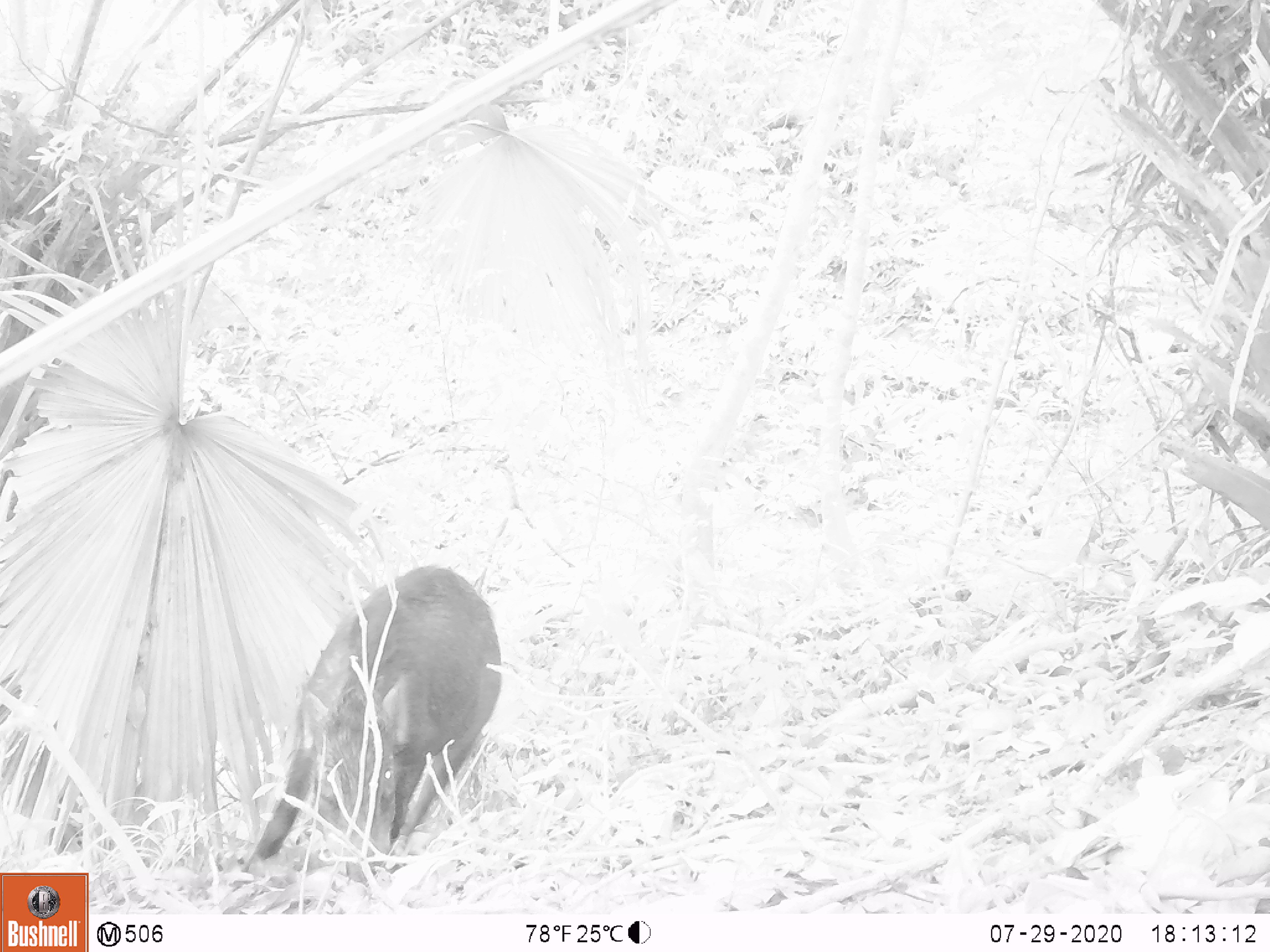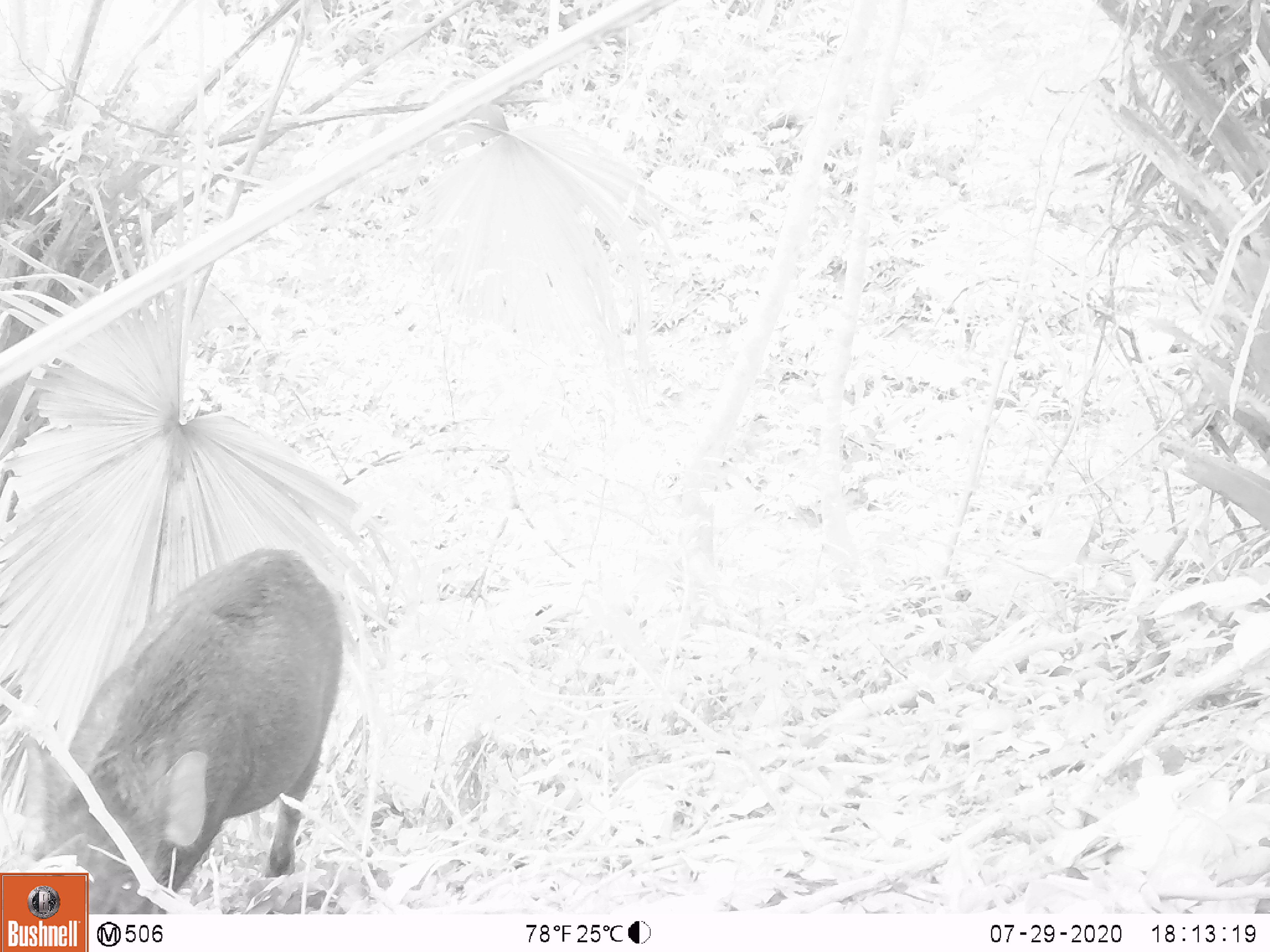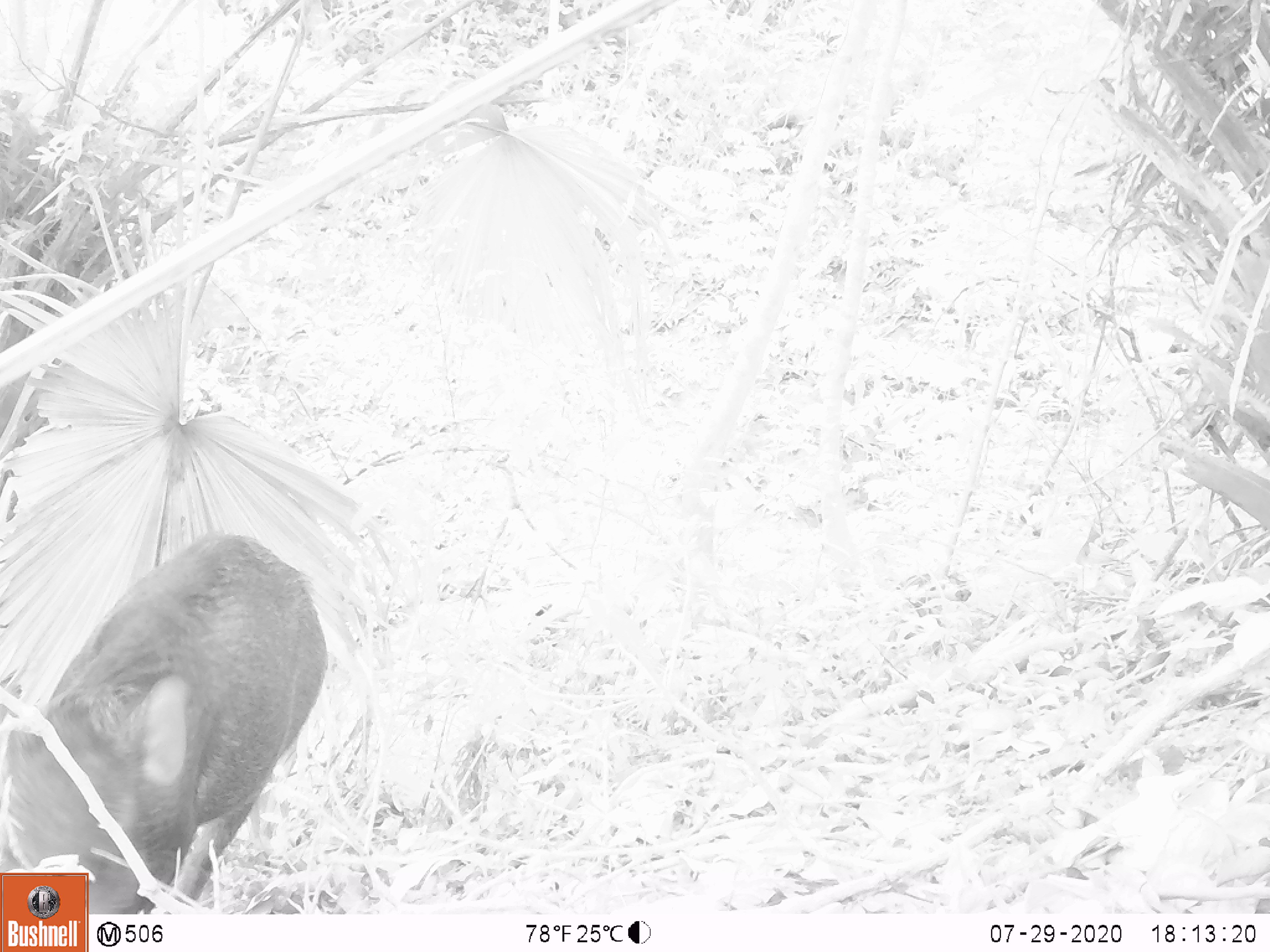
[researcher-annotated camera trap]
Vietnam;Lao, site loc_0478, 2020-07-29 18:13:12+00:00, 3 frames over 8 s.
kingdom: Animalia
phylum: Chordata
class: Mammalia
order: Artiodactyla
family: Suidae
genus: Sus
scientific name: Sus scrofa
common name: eurasian wild pig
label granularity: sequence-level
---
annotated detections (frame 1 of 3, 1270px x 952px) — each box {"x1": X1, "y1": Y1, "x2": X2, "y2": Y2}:
eurasian wild pig: {"x1": 239, "y1": 563, "x2": 502, "y2": 886}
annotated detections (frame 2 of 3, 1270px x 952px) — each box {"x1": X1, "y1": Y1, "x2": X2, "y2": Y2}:
eurasian wild pig: {"x1": 23, "y1": 547, "x2": 345, "y2": 914}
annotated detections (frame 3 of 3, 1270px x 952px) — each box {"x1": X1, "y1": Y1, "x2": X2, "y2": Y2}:
eurasian wild pig: {"x1": 0, "y1": 528, "x2": 329, "y2": 913}